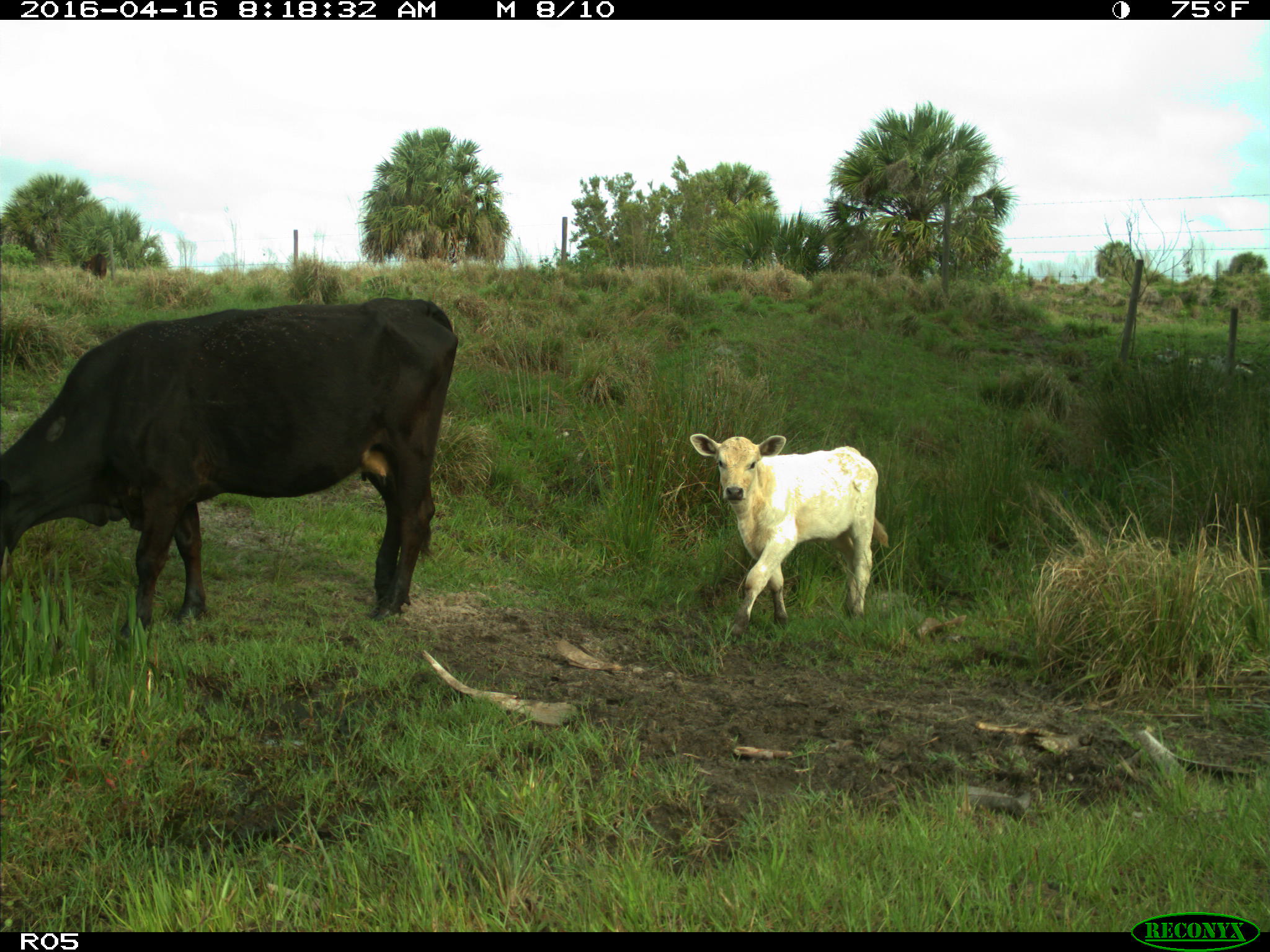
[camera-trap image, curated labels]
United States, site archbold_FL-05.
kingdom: Animalia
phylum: Chordata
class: Mammalia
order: Artiodactyla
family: Bovidae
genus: Bos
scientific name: Bos taurus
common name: domestic cow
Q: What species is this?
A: Bos taurus (domestic cow).